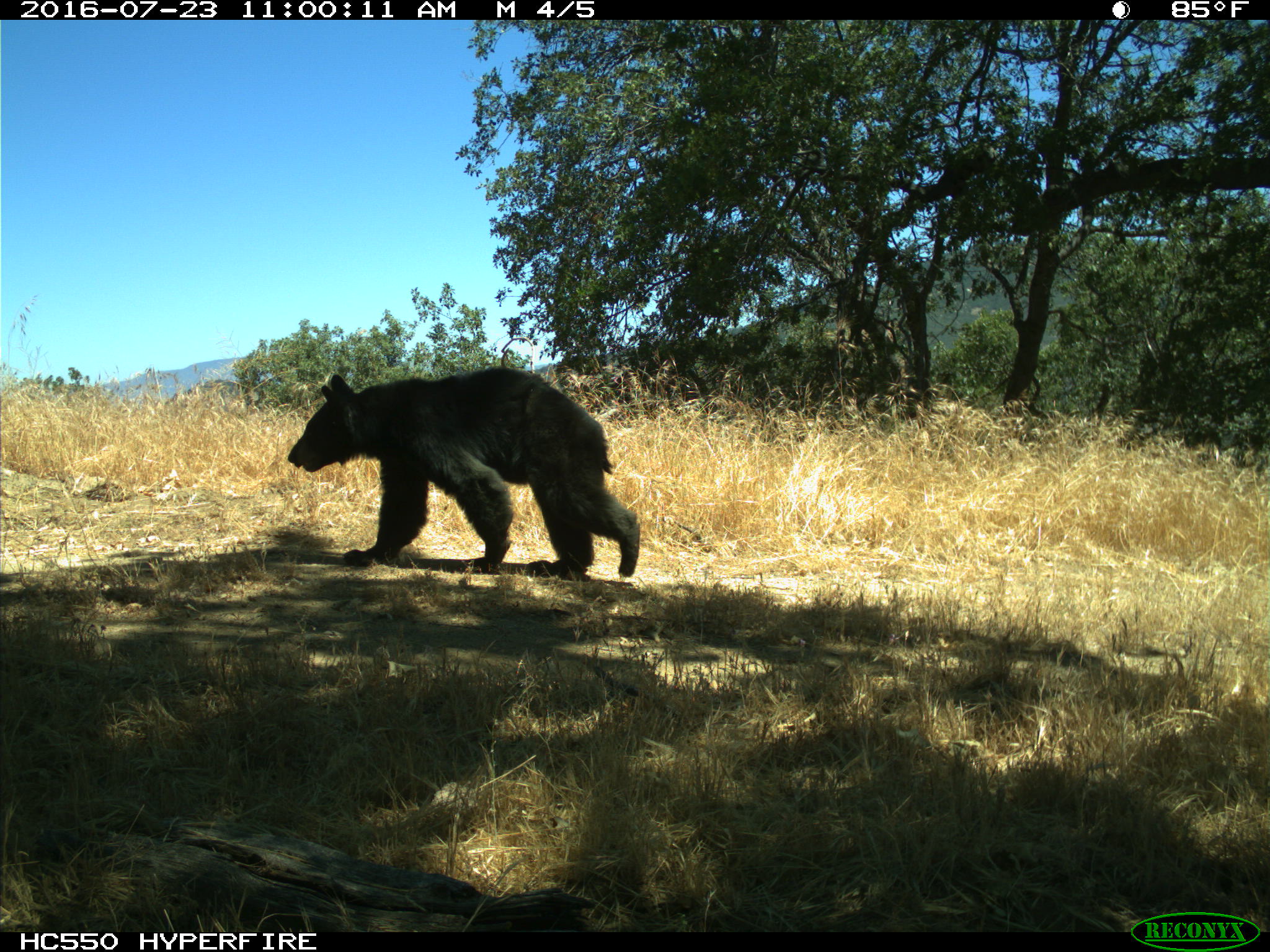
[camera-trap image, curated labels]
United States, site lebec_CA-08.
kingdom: Animalia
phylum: Chordata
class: Mammalia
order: Carnivora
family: Ursidae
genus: Ursus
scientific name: Ursus americanus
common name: american black bear